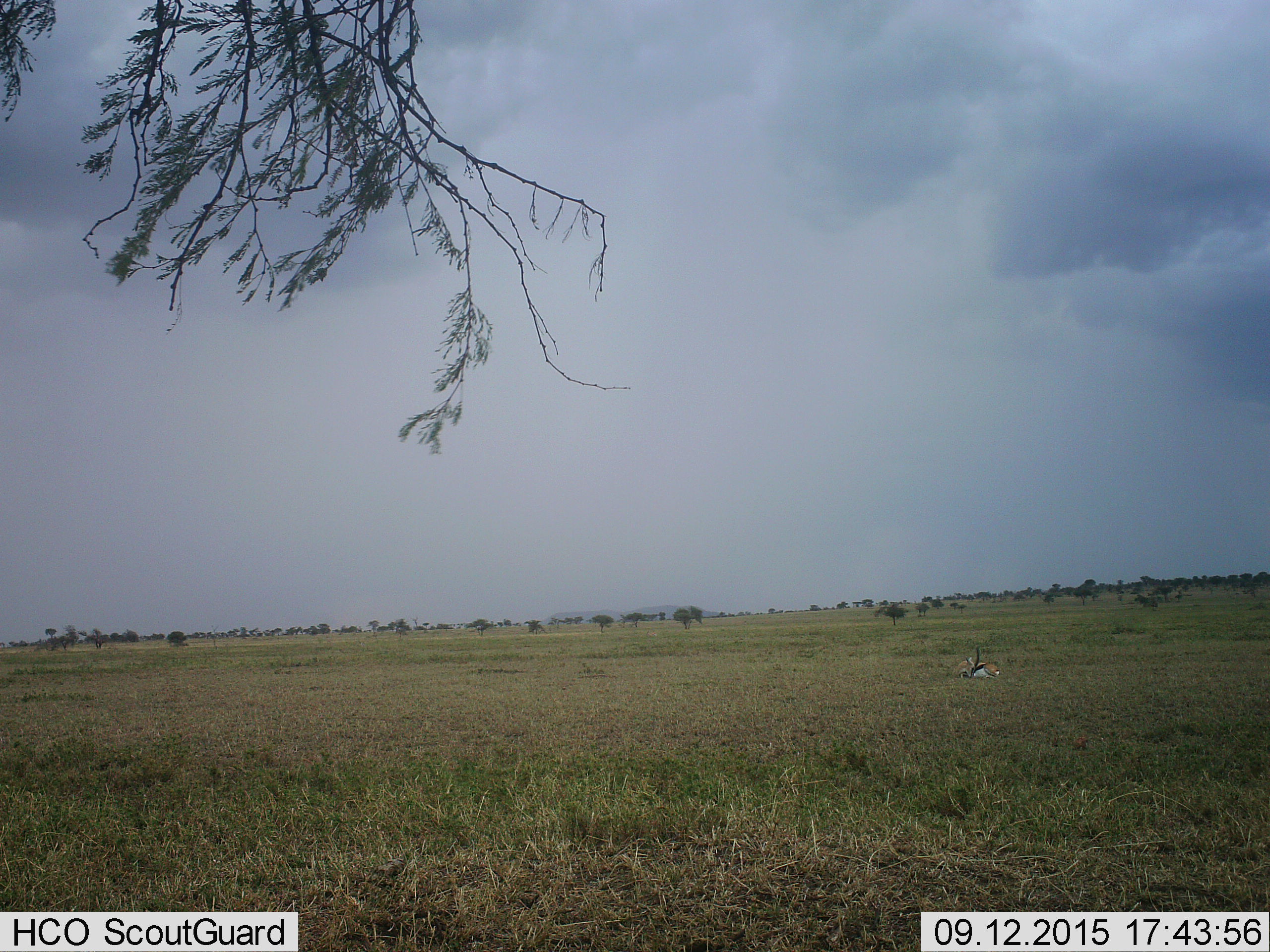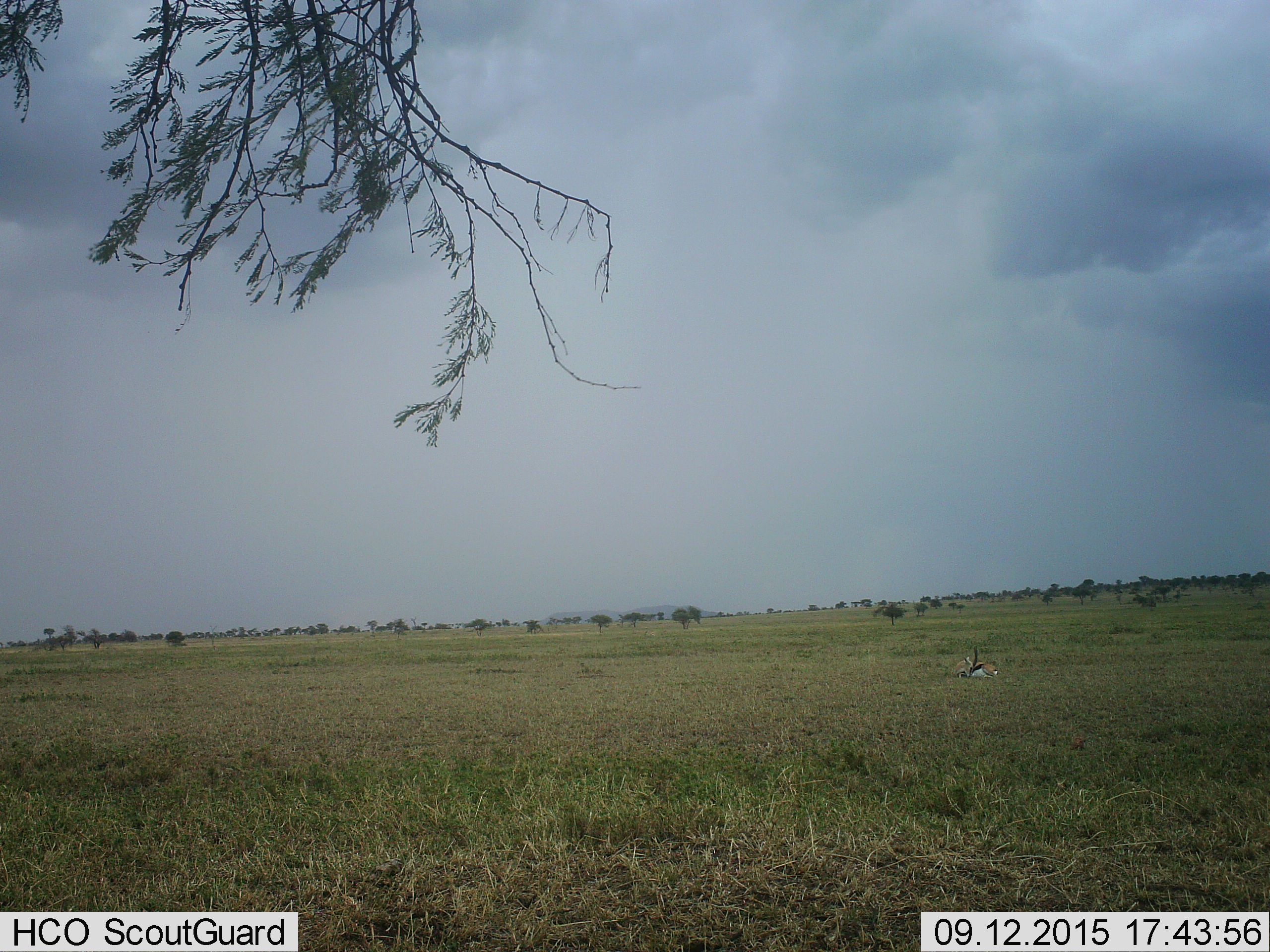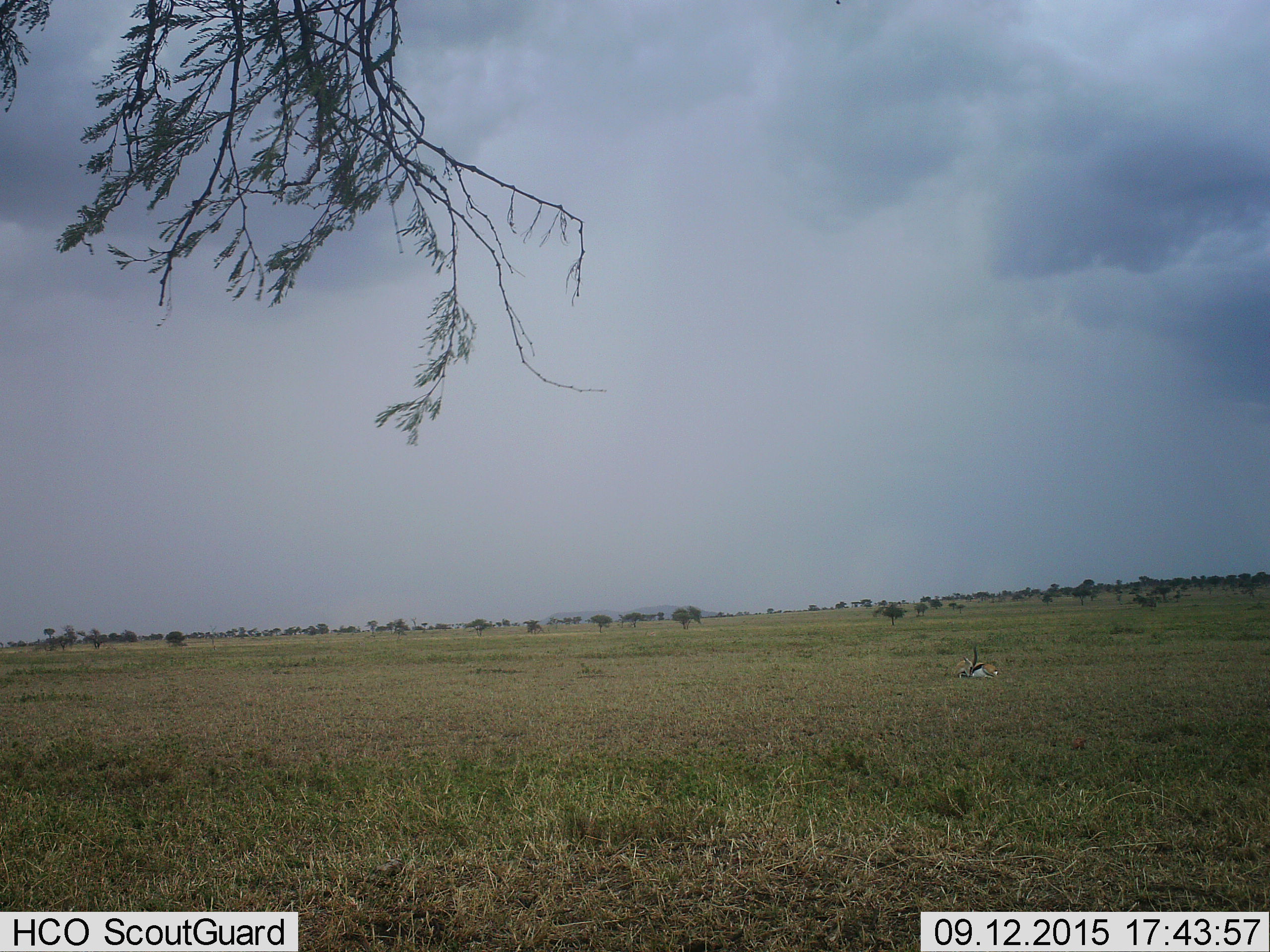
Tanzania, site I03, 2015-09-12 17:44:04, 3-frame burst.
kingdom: Animalia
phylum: Chordata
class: Mammalia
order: Artiodactyla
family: Bovidae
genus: Eudorcas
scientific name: Eudorcas thomsonii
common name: thomson's gazelle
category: gazellethomsons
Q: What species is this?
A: Gazellethomsons (thomson's gazelle) (Eudorcas thomsonii).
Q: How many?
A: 1.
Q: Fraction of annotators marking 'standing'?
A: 0%.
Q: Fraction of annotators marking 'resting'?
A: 100%.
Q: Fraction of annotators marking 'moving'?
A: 0%.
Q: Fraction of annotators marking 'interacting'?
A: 0%.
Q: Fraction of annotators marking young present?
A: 0%.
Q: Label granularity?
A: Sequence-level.